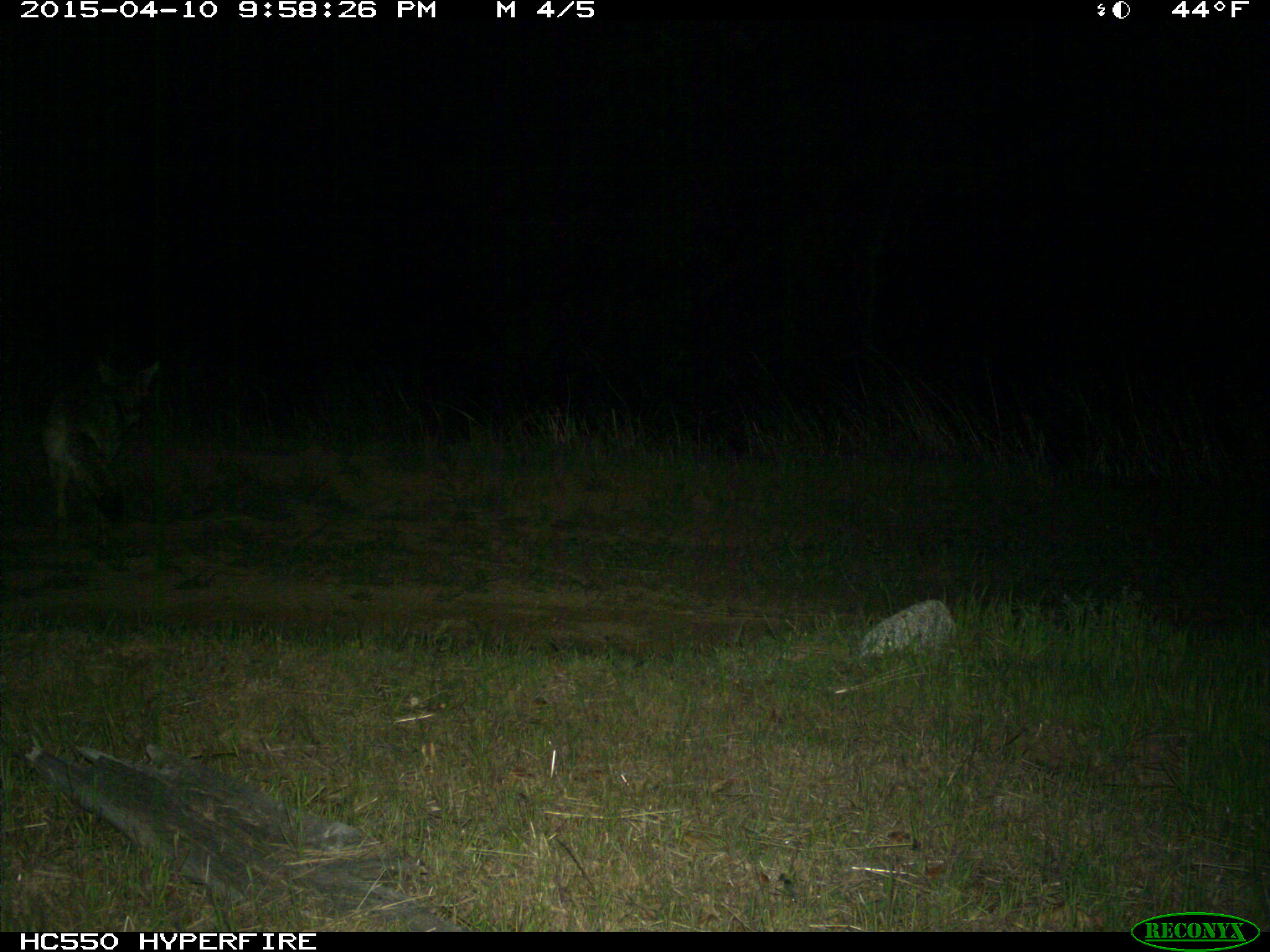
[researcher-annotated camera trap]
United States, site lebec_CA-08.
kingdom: Animalia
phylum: Chordata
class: Mammalia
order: Carnivora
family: Canidae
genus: Canis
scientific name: Canis latrans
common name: coyote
Canis latrans (coyote).